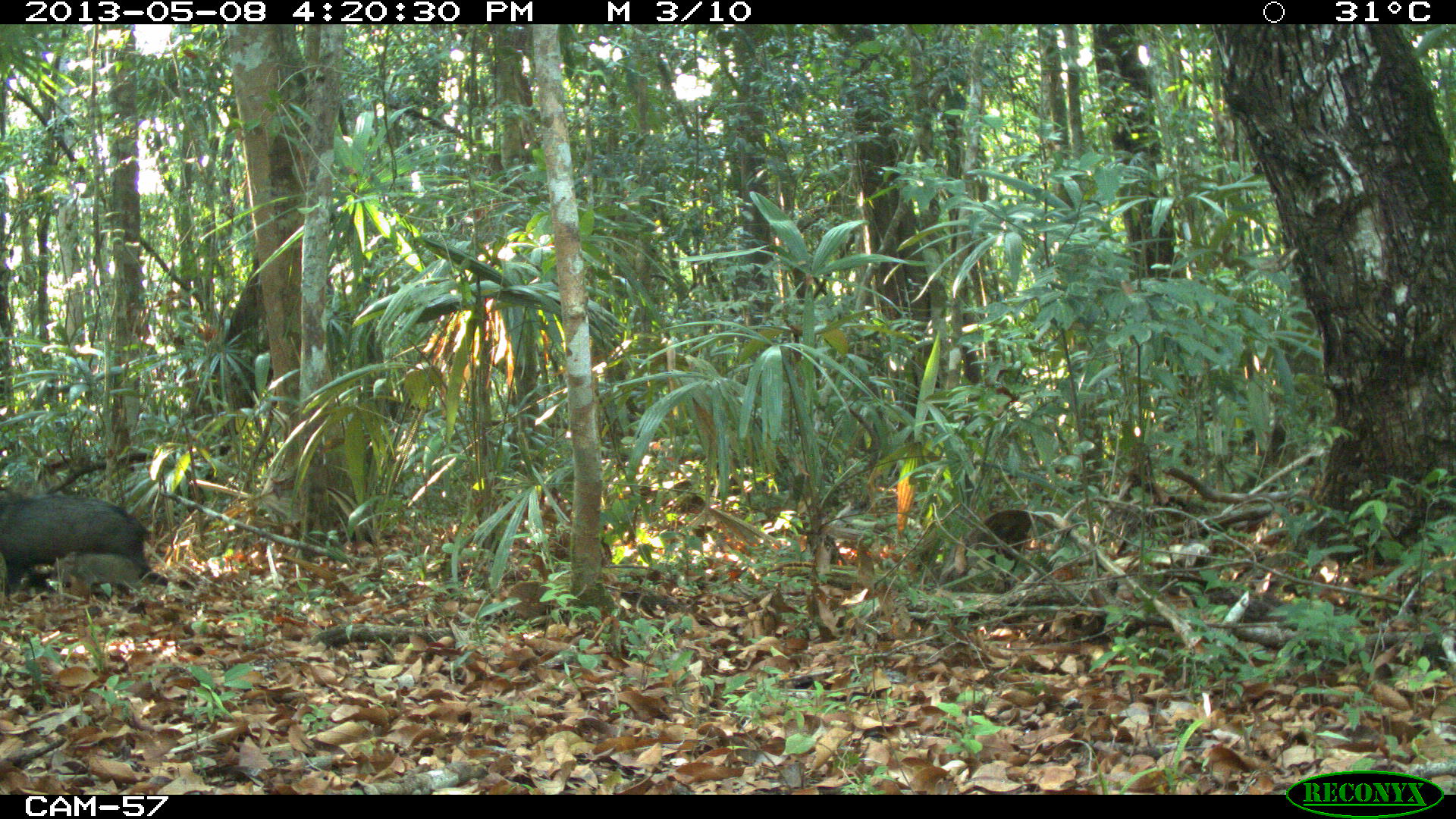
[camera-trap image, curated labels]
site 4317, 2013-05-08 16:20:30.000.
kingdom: Animalia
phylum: Chordata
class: Mammalia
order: Artiodactyla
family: Tayassuidae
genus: Pecari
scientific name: Pecari tajacu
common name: collared peccary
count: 1